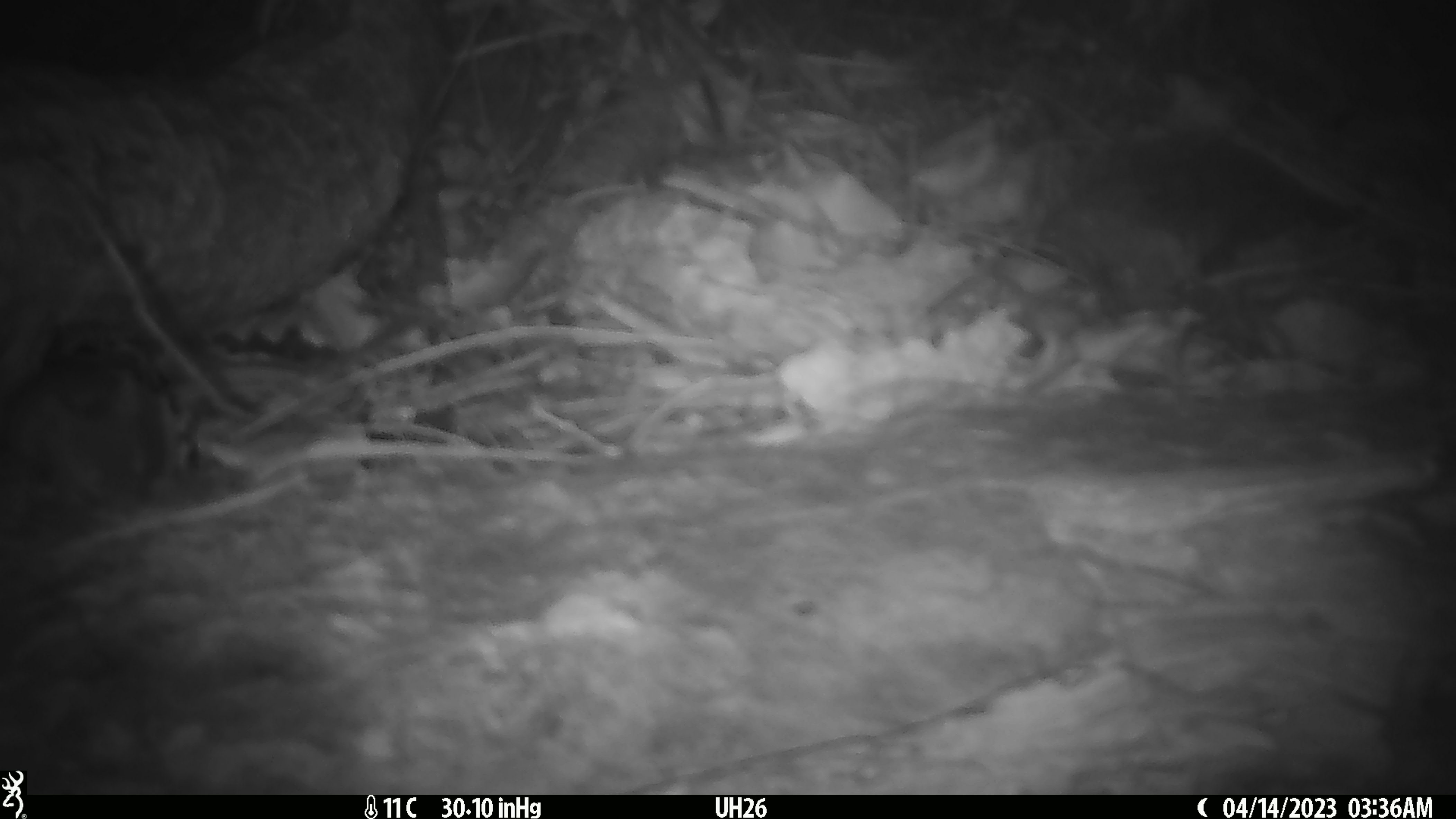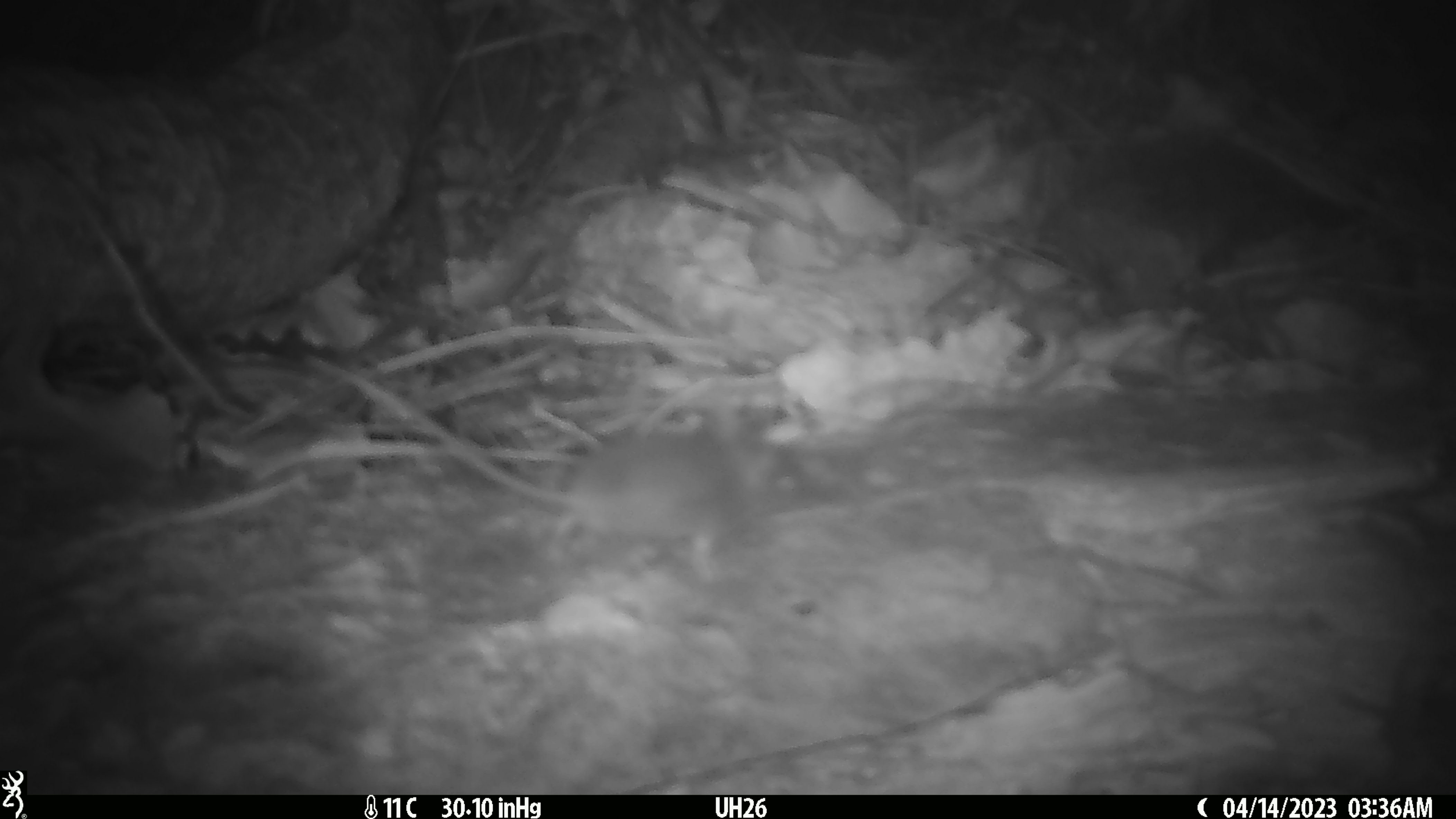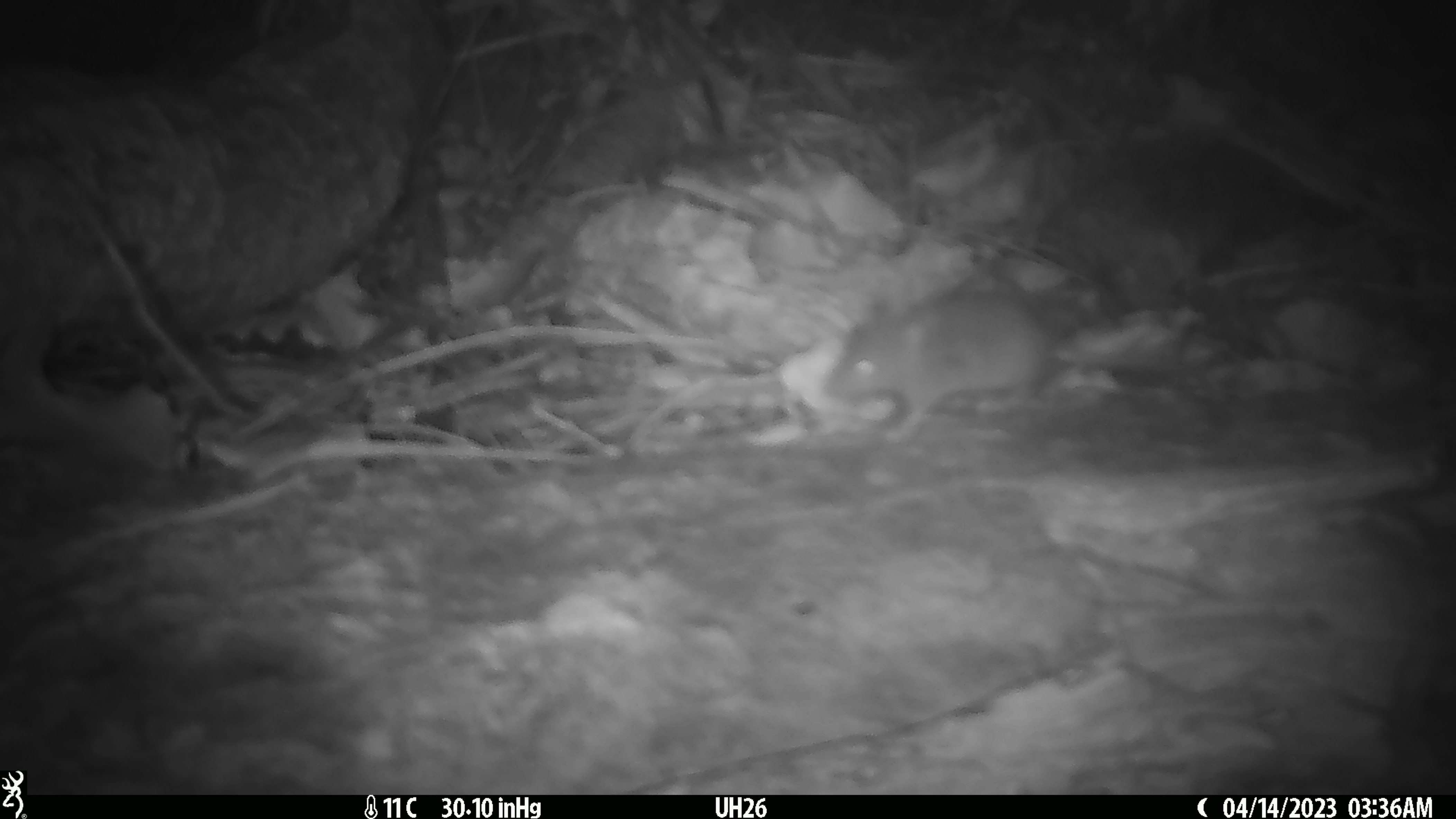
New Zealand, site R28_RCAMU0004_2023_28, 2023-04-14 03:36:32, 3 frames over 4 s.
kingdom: Animalia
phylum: Chordata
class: Mammalia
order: Rodentia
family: Muridae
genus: Mus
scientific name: Mus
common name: mouse